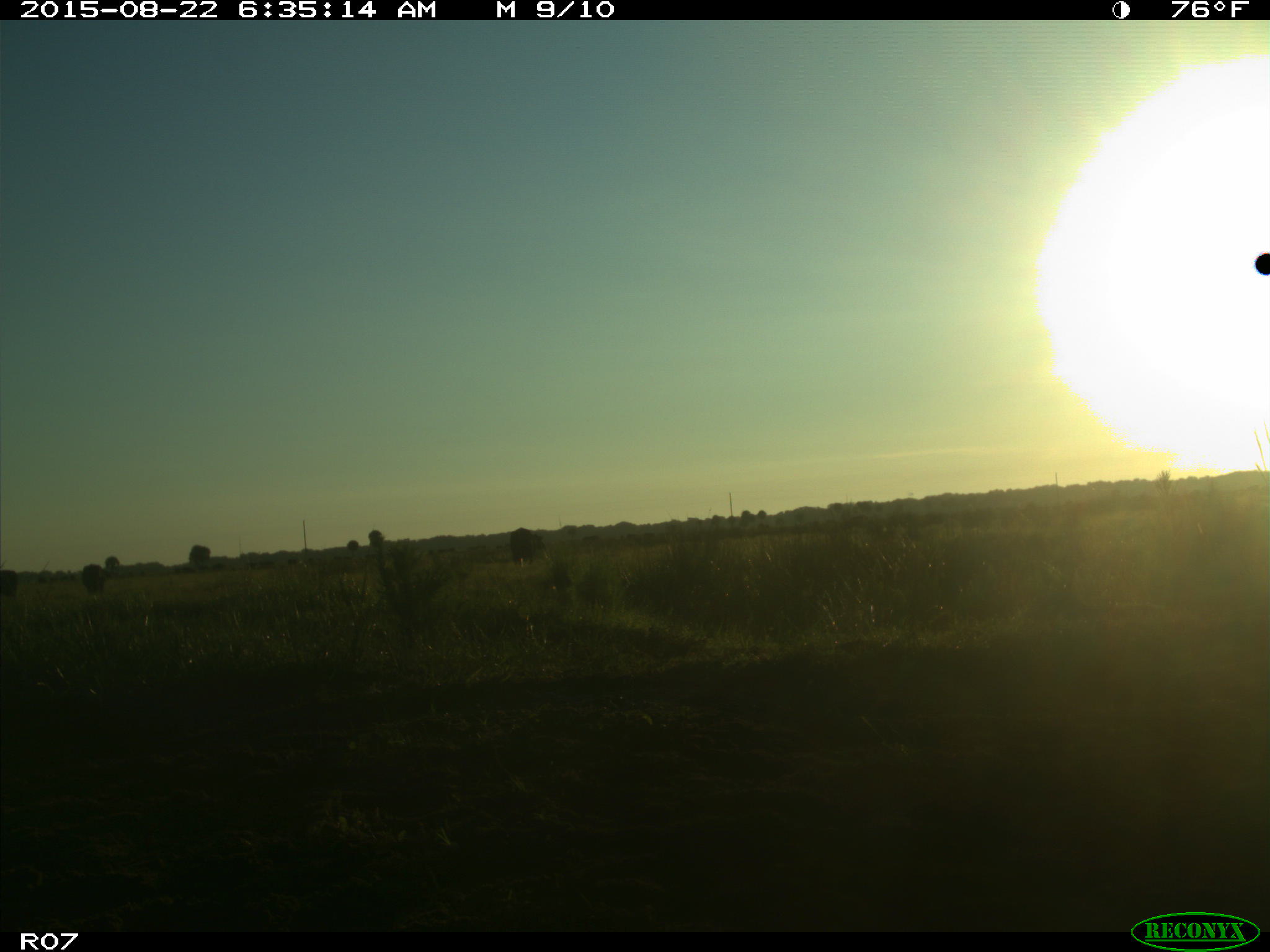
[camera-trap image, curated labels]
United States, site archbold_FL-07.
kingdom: Animalia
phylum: Chordata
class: Mammalia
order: Artiodactyla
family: Bovidae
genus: Bos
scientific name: Bos taurus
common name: domestic cow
Bos taurus (domestic cow).